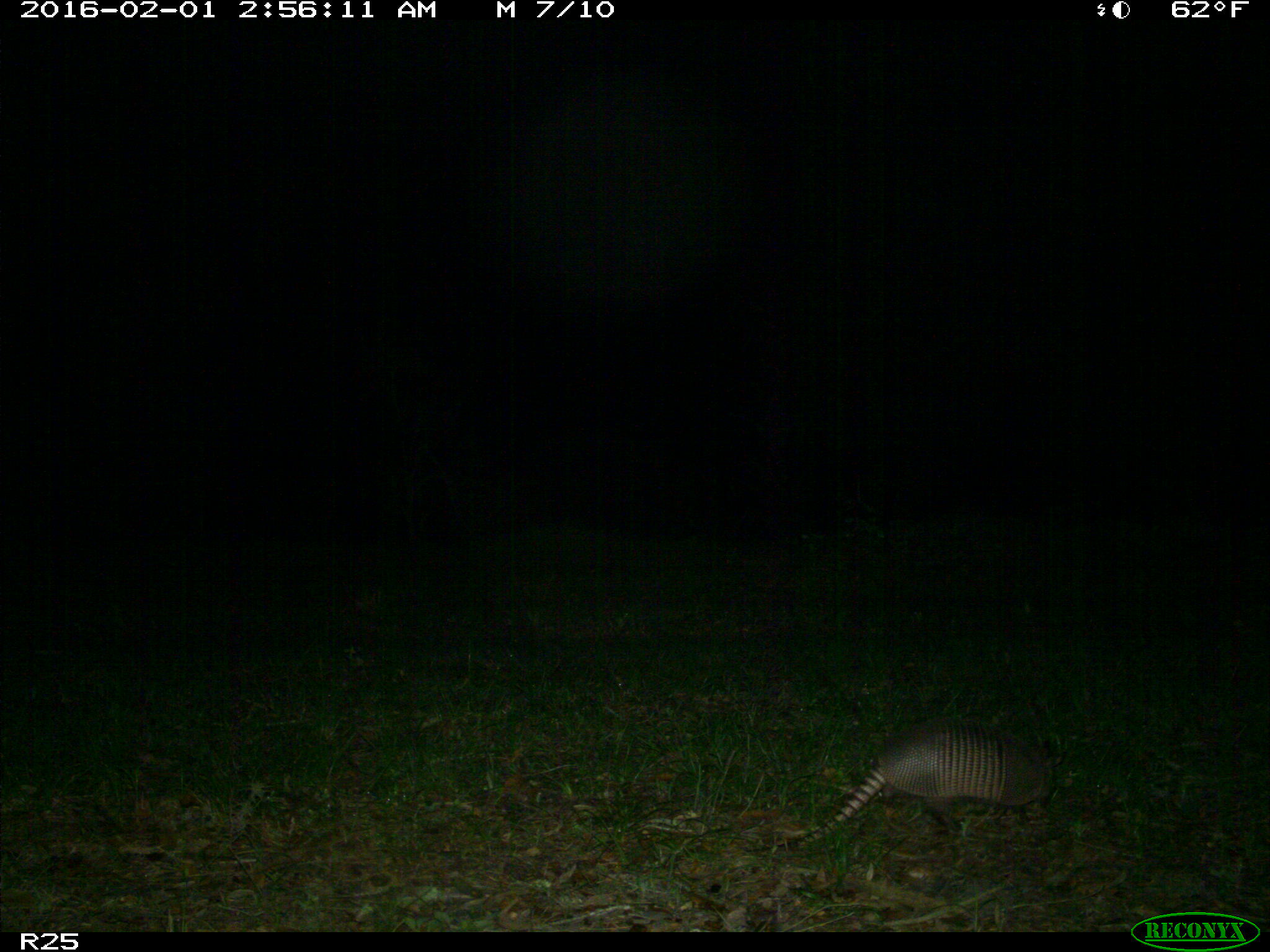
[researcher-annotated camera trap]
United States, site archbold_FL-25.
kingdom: Animalia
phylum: Chordata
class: Mammalia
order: Cingulata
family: Dasypodidae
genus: Dasypus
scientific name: Dasypus novemcinctus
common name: nine-banded armadillo